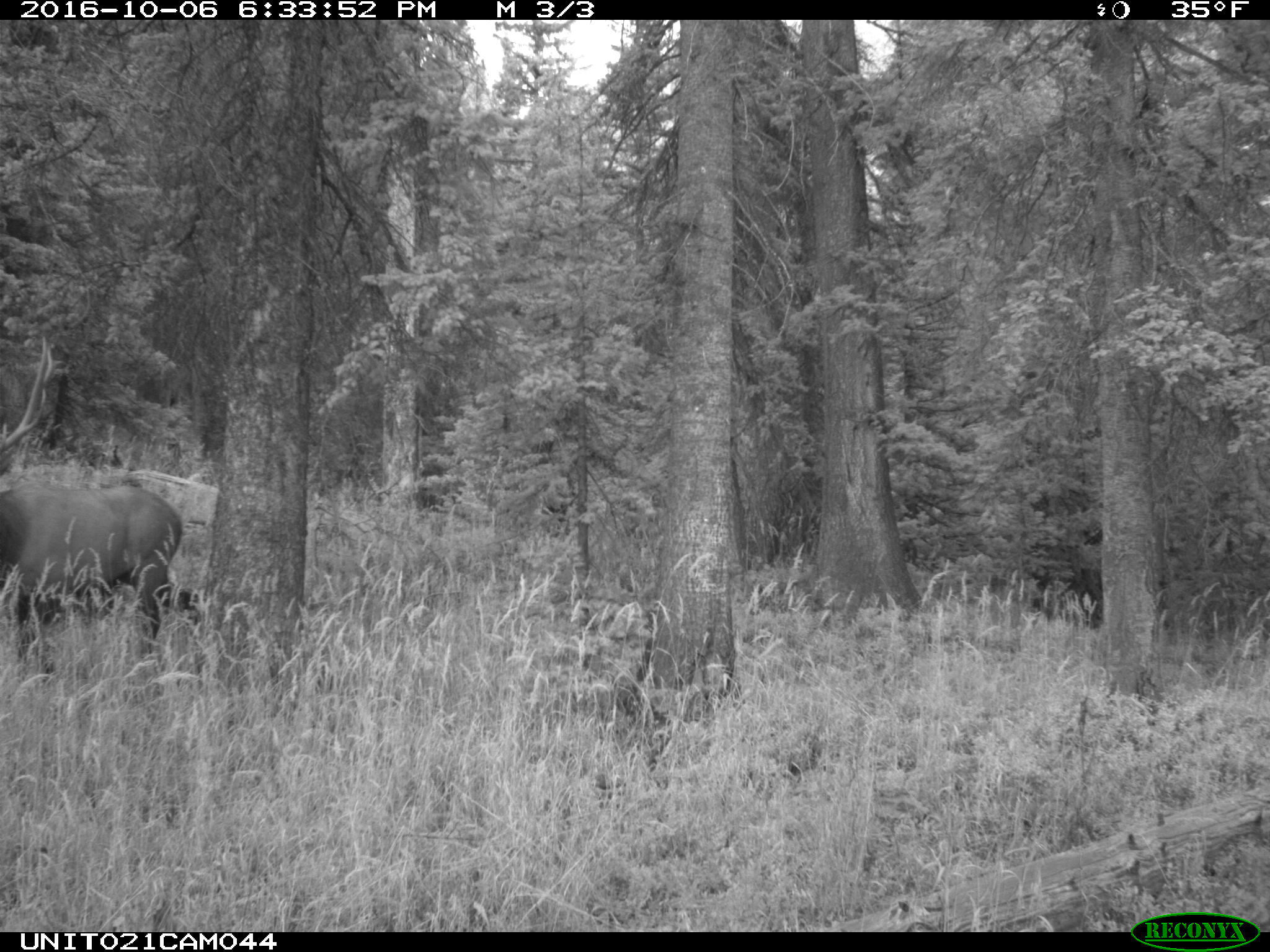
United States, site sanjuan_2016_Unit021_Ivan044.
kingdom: Animalia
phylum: Chordata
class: Mammalia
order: Artiodactyla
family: Cervidae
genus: Cervus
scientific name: Cervus elaphus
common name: red deer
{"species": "Cervus elaphus (red deer)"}